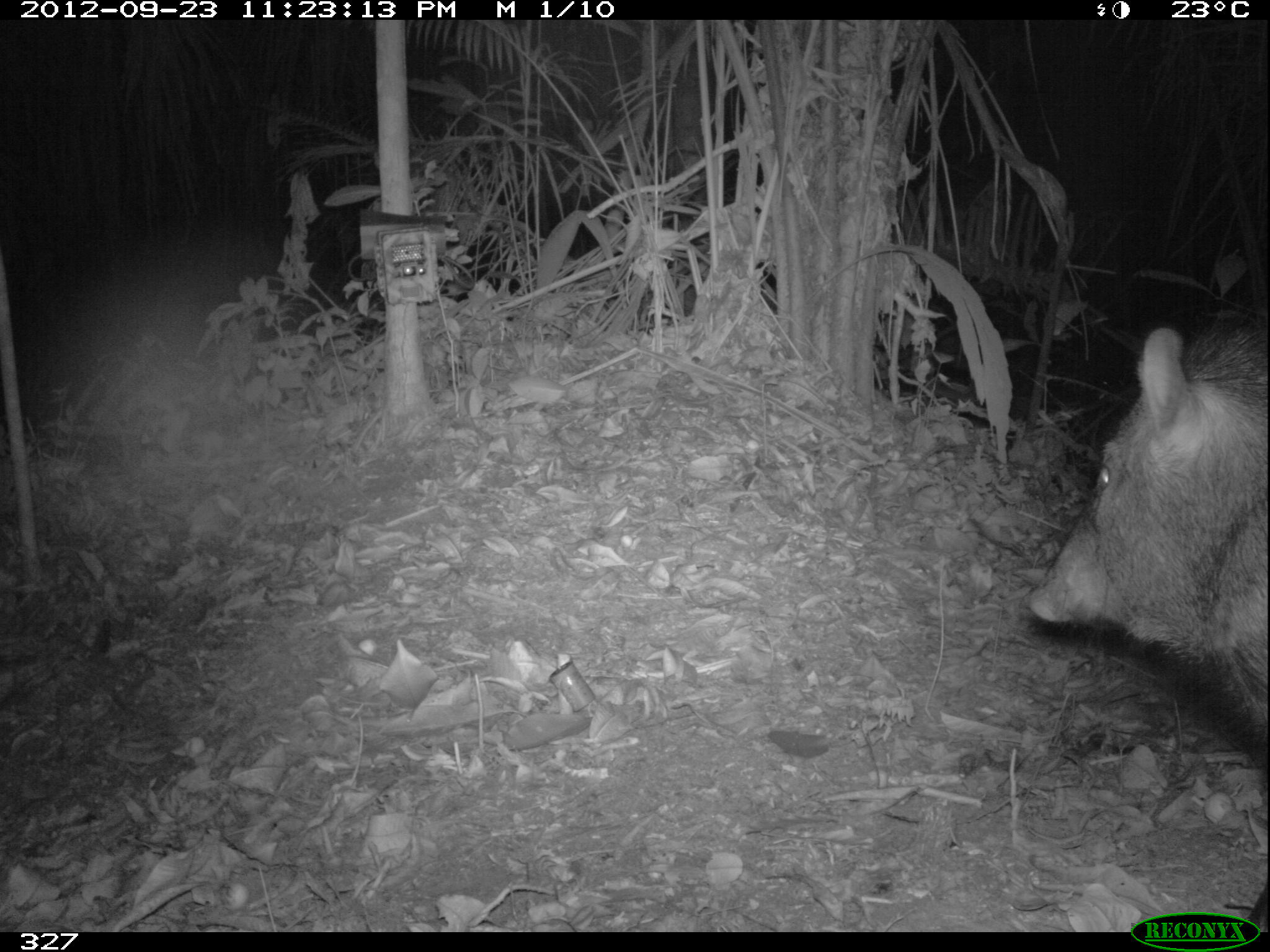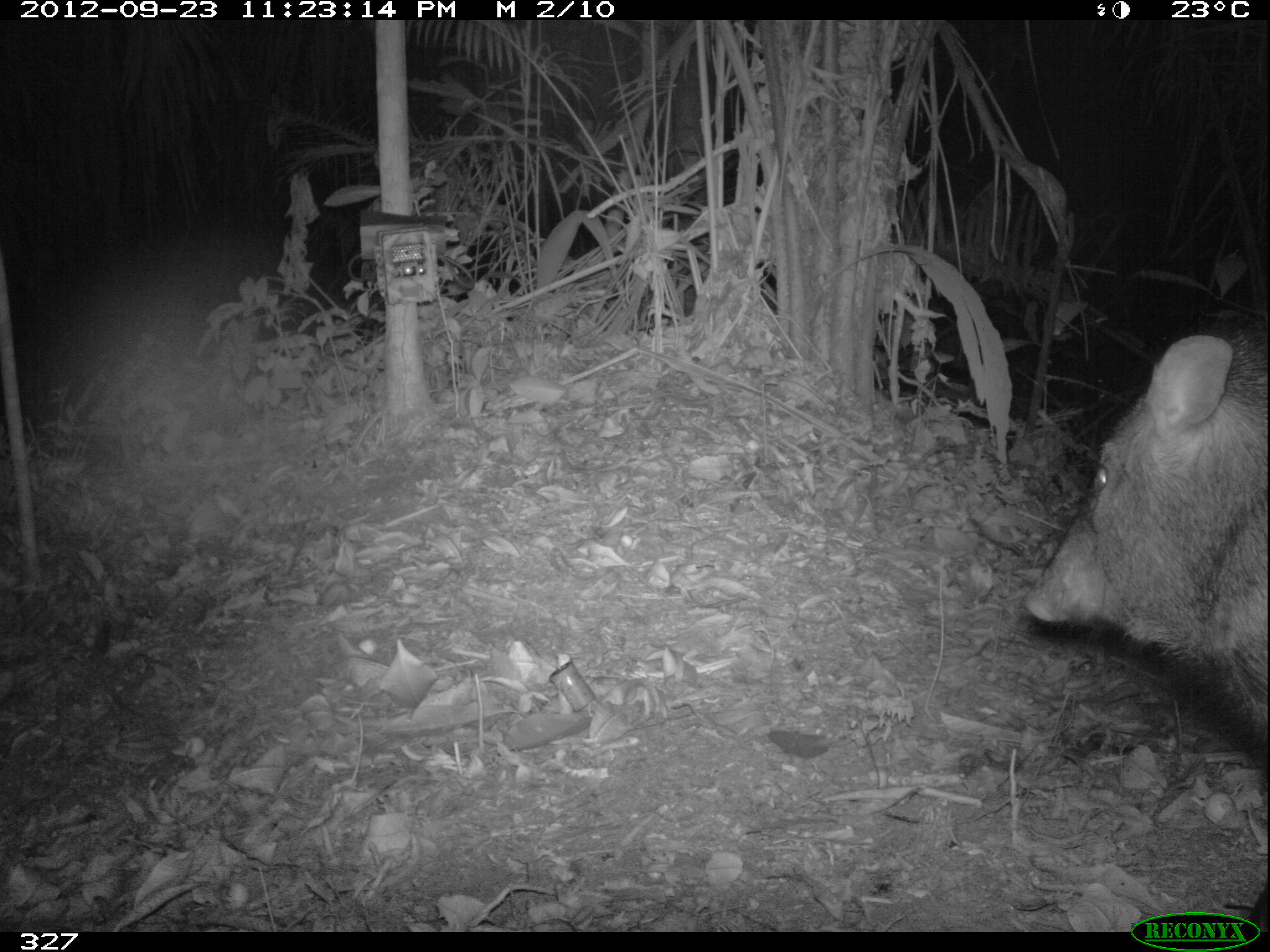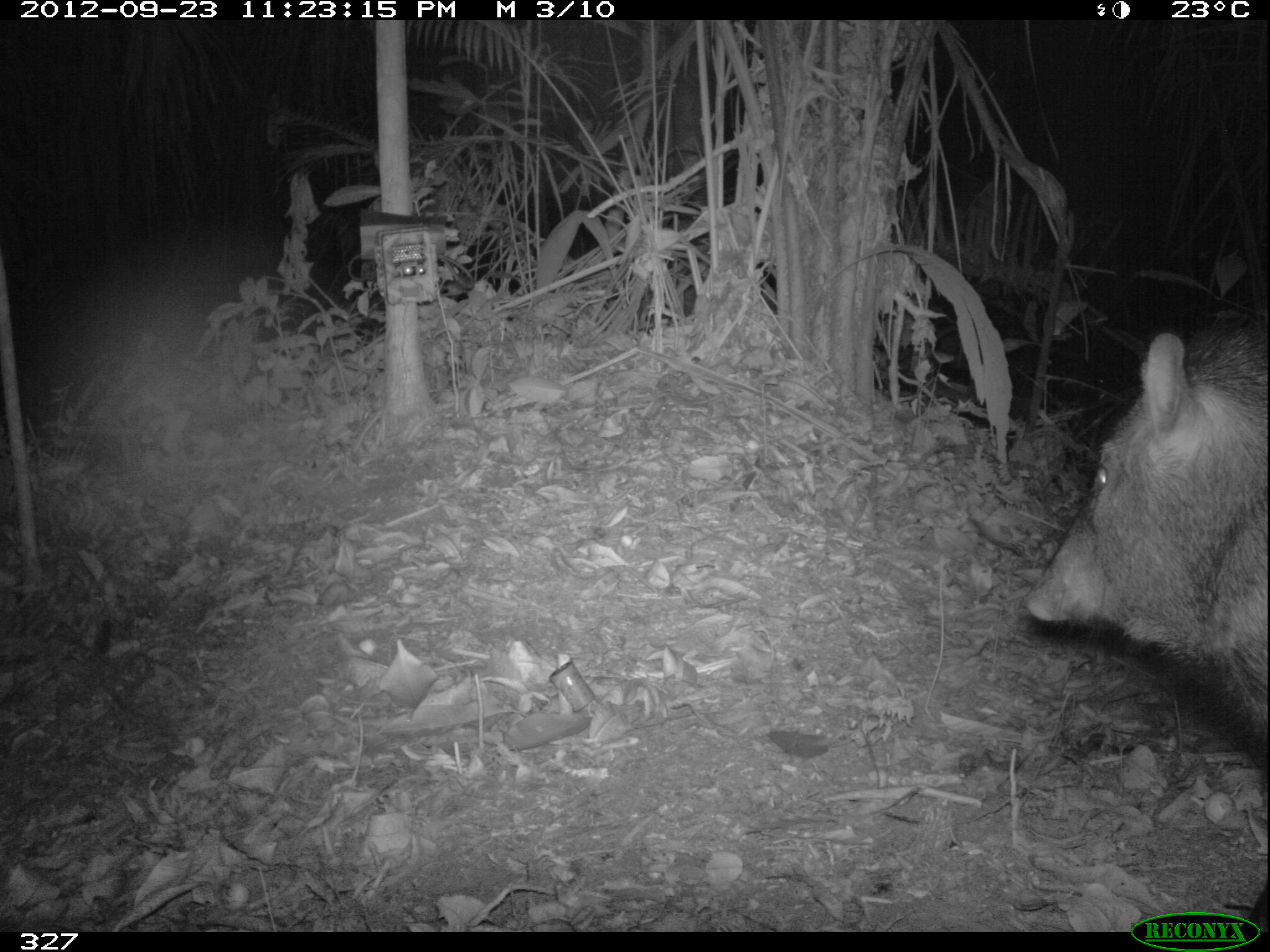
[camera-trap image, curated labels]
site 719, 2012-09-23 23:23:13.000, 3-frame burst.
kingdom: Animalia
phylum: Chordata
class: Mammalia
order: Artiodactyla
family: Tayassuidae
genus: Pecari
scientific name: Pecari tajacu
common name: collared peccary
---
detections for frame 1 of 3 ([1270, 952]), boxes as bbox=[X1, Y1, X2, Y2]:
pecari tajacu: bbox=[1024, 328, 1265, 932]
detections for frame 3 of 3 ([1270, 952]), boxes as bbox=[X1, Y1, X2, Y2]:
pecari tajacu: bbox=[1024, 311, 1268, 932]